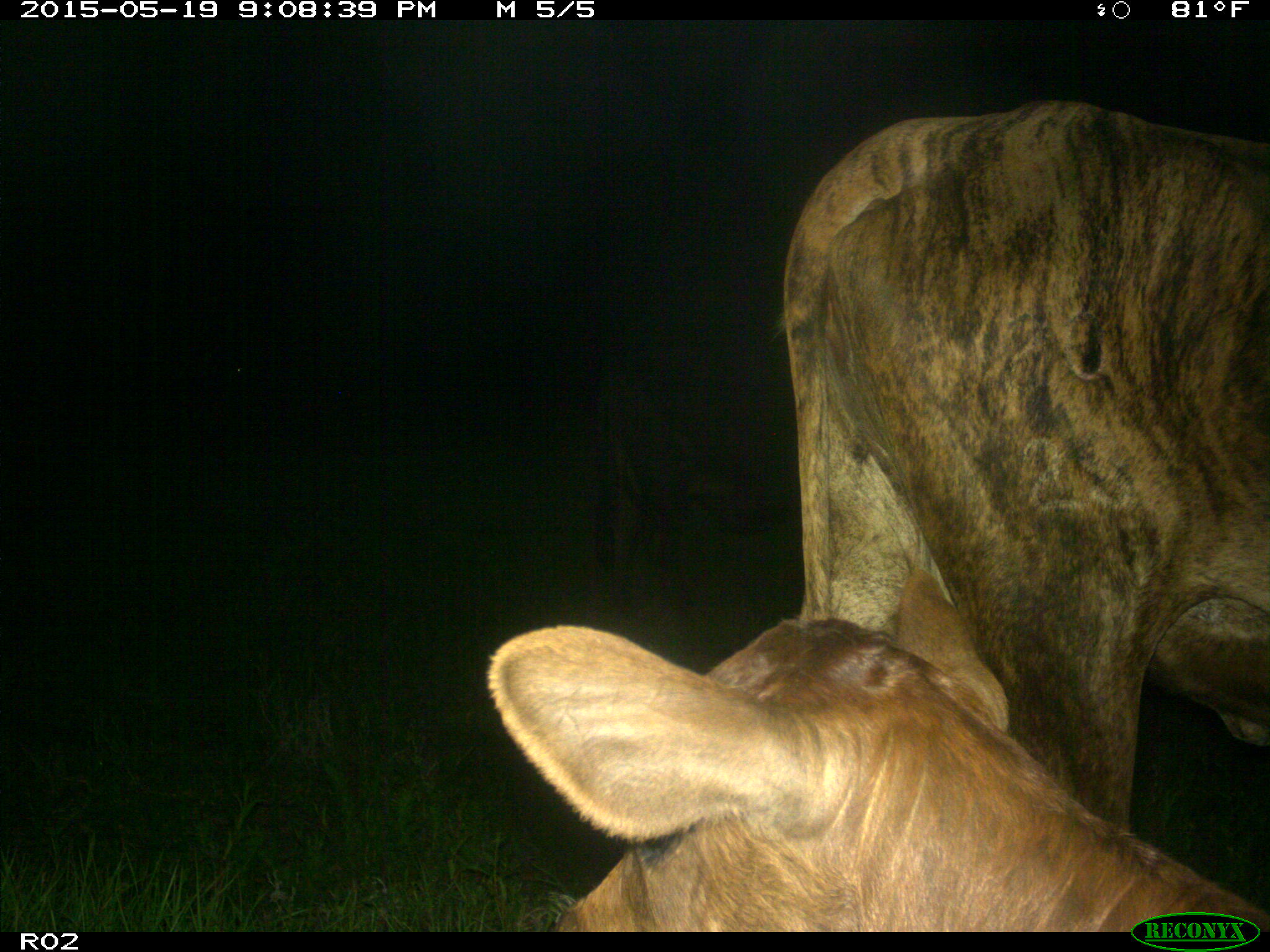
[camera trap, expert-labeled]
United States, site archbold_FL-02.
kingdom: Animalia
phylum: Chordata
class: Mammalia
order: Artiodactyla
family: Bovidae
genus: Bos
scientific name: Bos taurus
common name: domestic cow